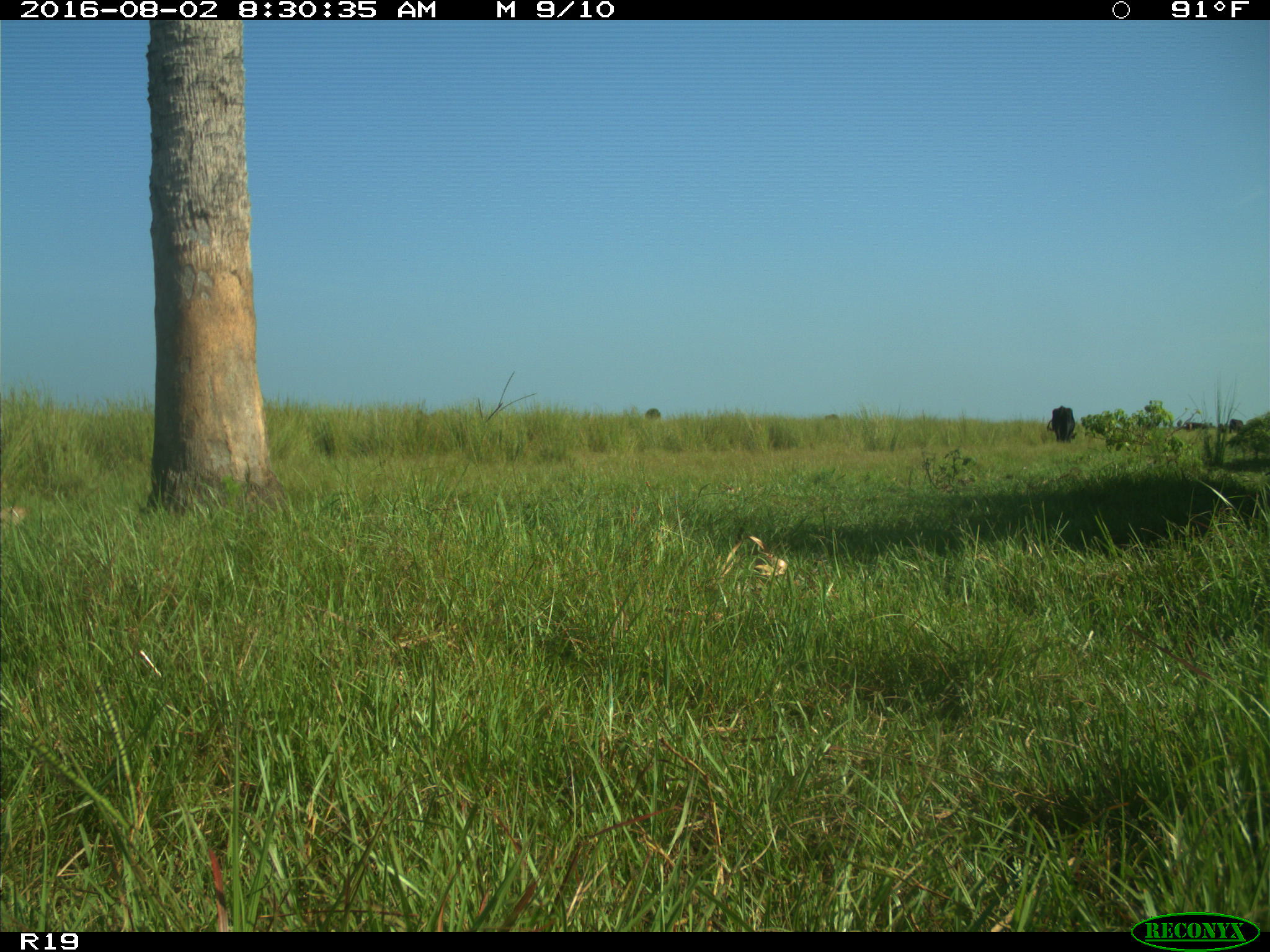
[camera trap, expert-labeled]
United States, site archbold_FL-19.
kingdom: Animalia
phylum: Chordata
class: Mammalia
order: Artiodactyla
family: Bovidae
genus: Bos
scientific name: Bos taurus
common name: domestic cow